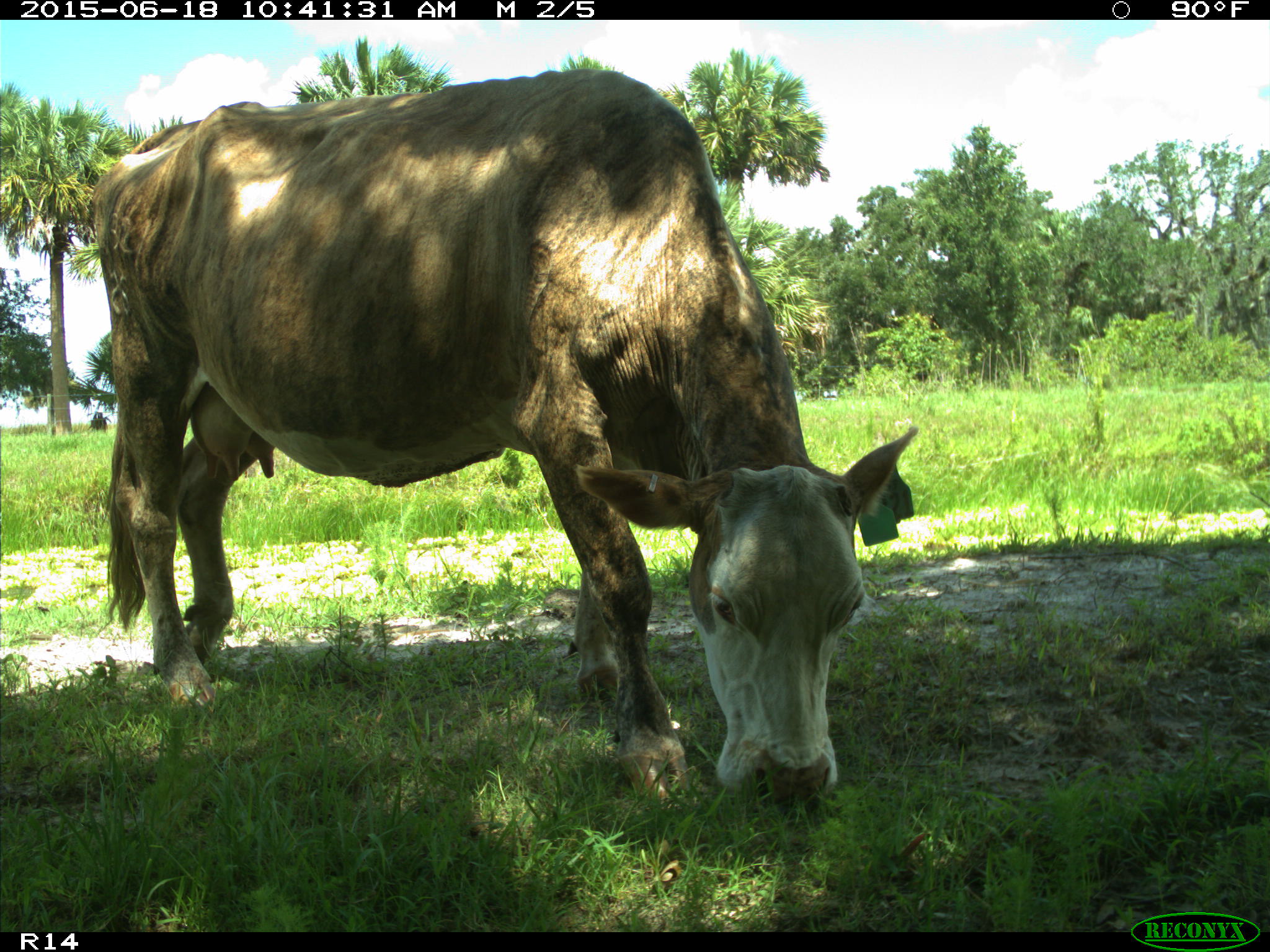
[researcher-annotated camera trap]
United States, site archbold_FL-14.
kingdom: Animalia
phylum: Chordata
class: Mammalia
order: Artiodactyla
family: Bovidae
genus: Bos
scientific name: Bos taurus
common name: domestic cow